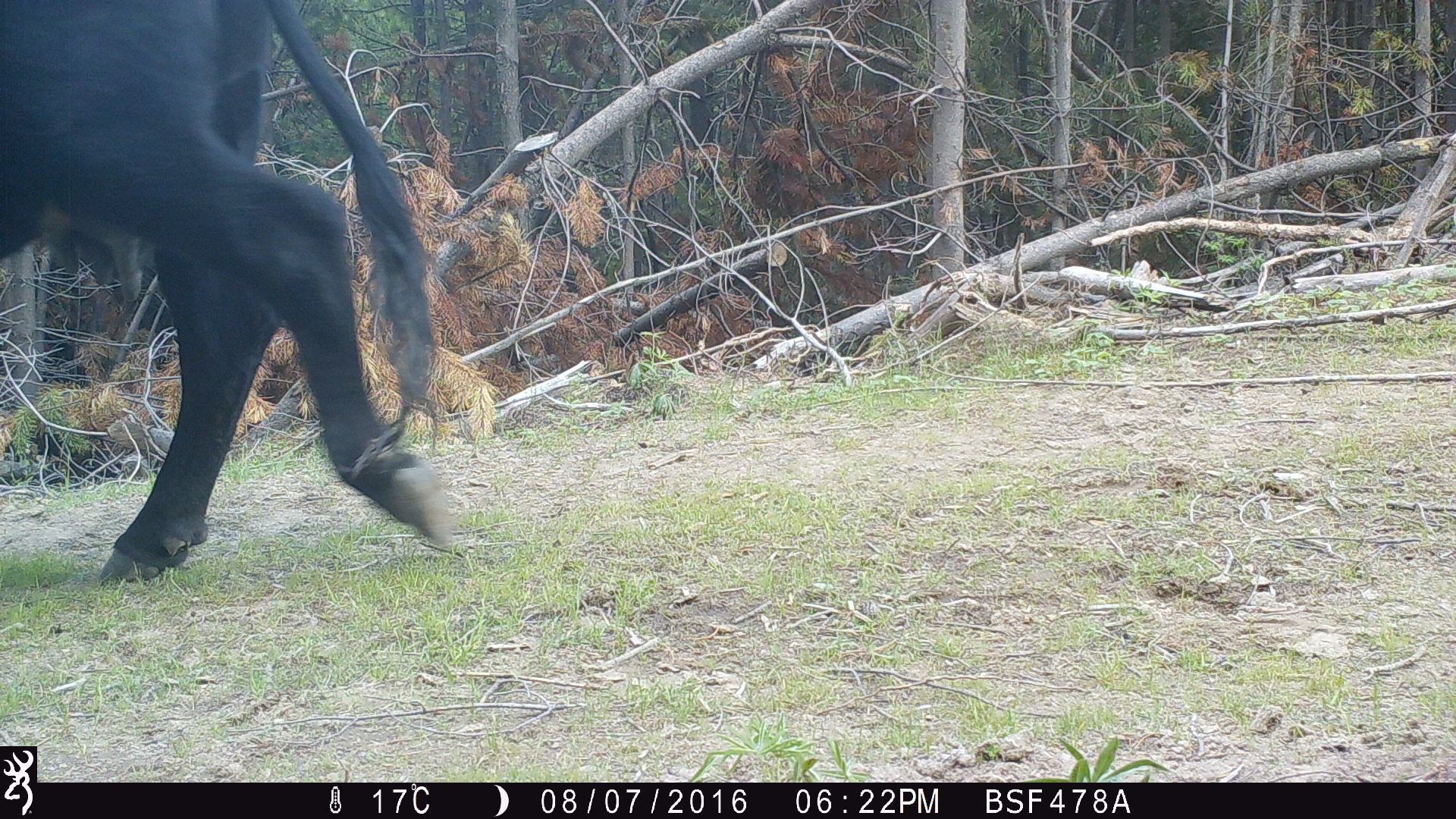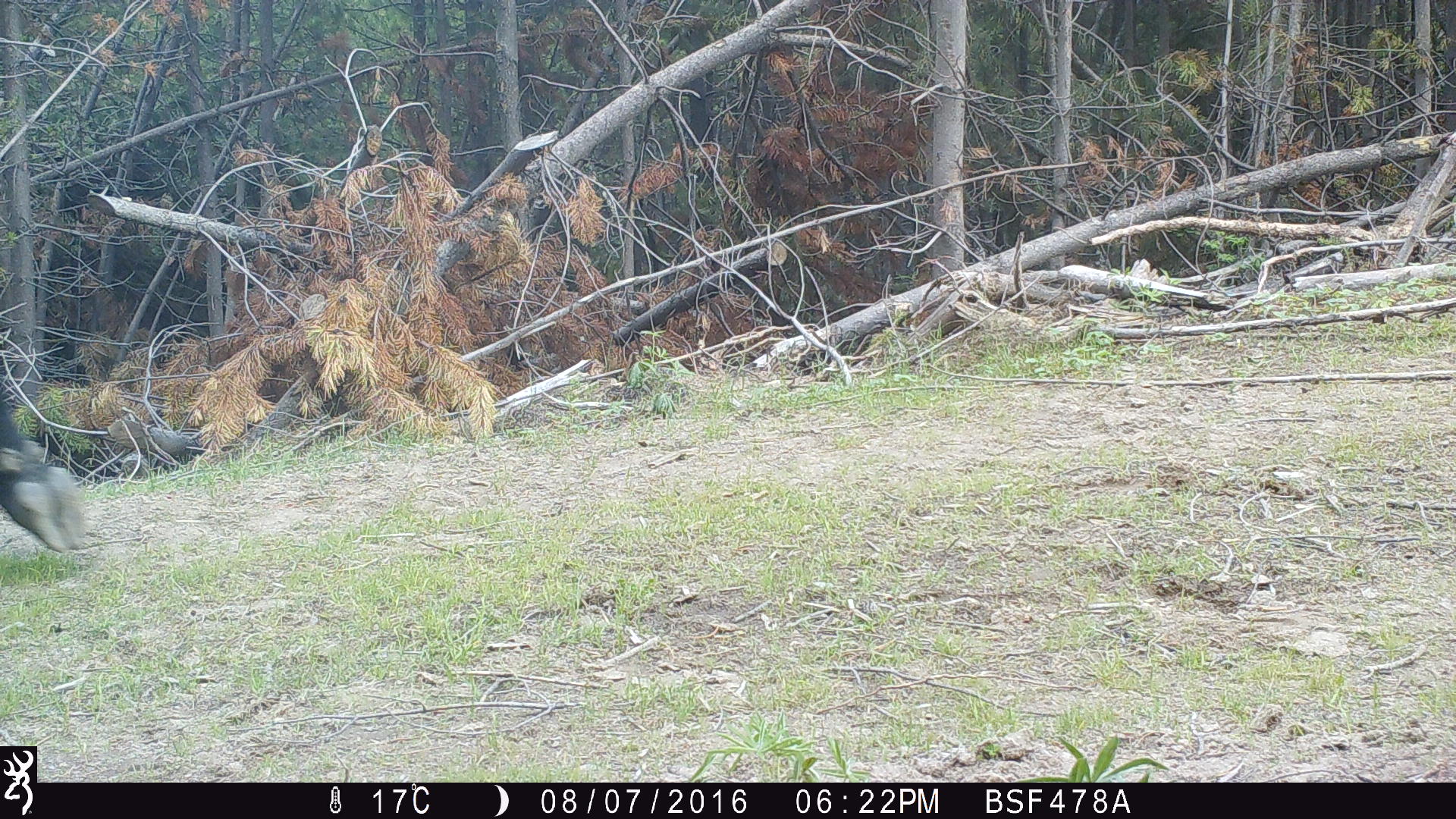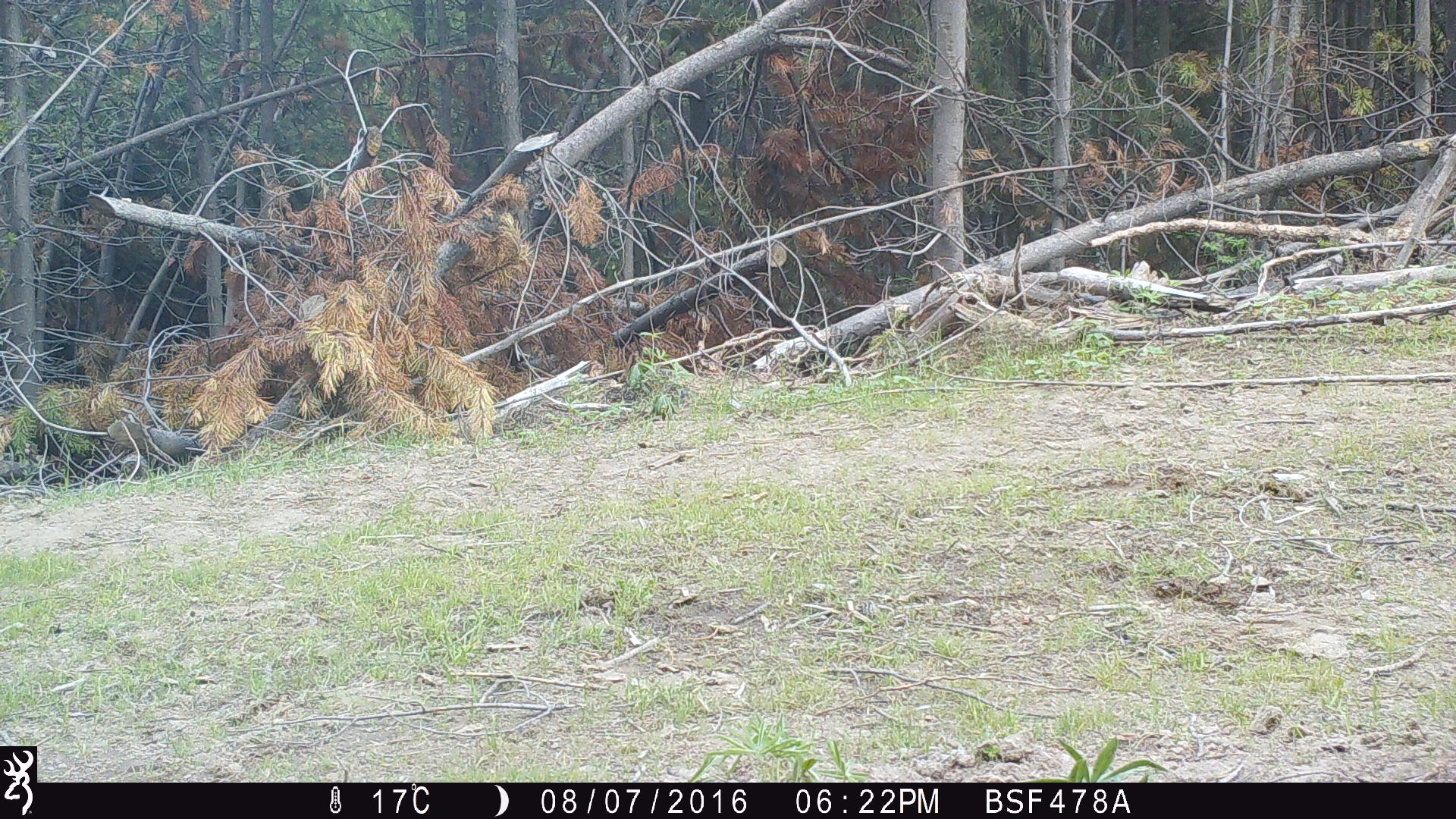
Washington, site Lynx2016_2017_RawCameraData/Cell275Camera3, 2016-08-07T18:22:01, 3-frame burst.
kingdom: Animalia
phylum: Chordata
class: Mammalia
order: Artiodactyla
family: Bovidae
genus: Bos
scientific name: Bos taurus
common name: domestic cattle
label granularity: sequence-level